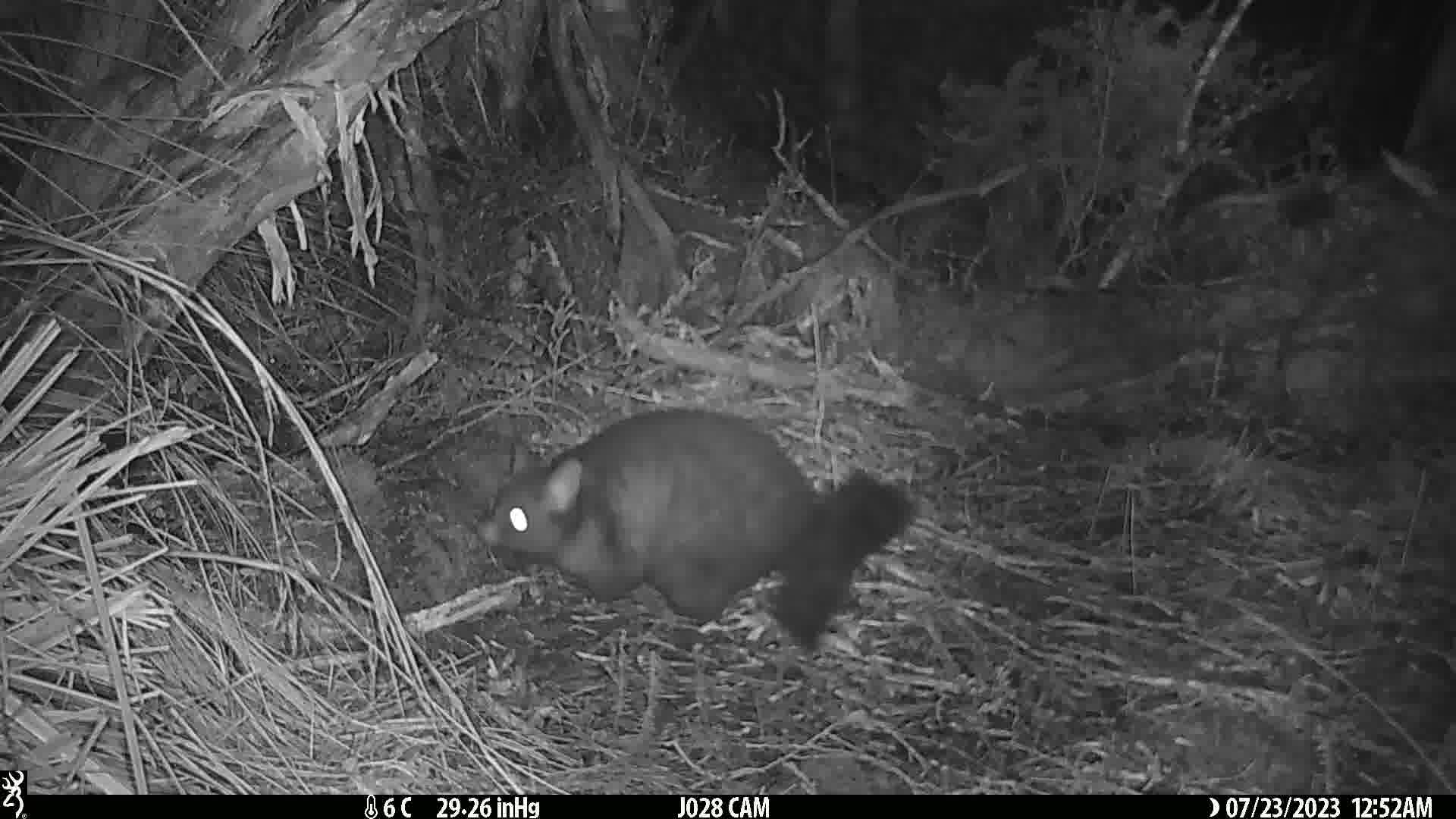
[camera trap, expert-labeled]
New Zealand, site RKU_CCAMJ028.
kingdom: Animalia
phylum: Chordata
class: Mammalia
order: Diprotodontia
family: Phalangeridae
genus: Trichosurus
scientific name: Trichosurus vulpecula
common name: common brushtail possum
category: possum